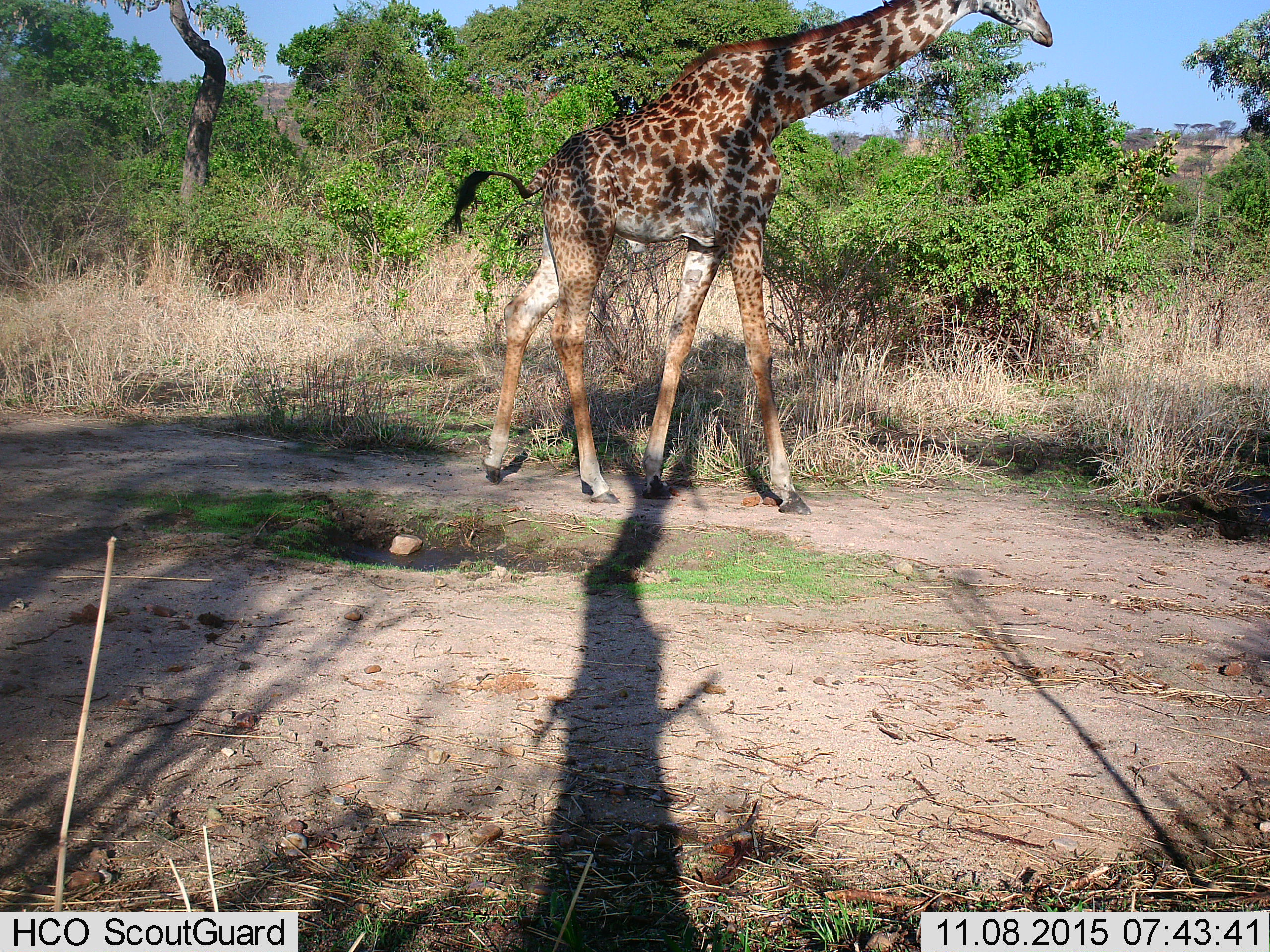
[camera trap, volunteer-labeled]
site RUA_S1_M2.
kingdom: Animalia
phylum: Chordata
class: Mammalia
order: Artiodactyla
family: Giraffidae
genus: Giraffa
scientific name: Giraffa camelopardalis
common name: giraffe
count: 1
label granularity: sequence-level